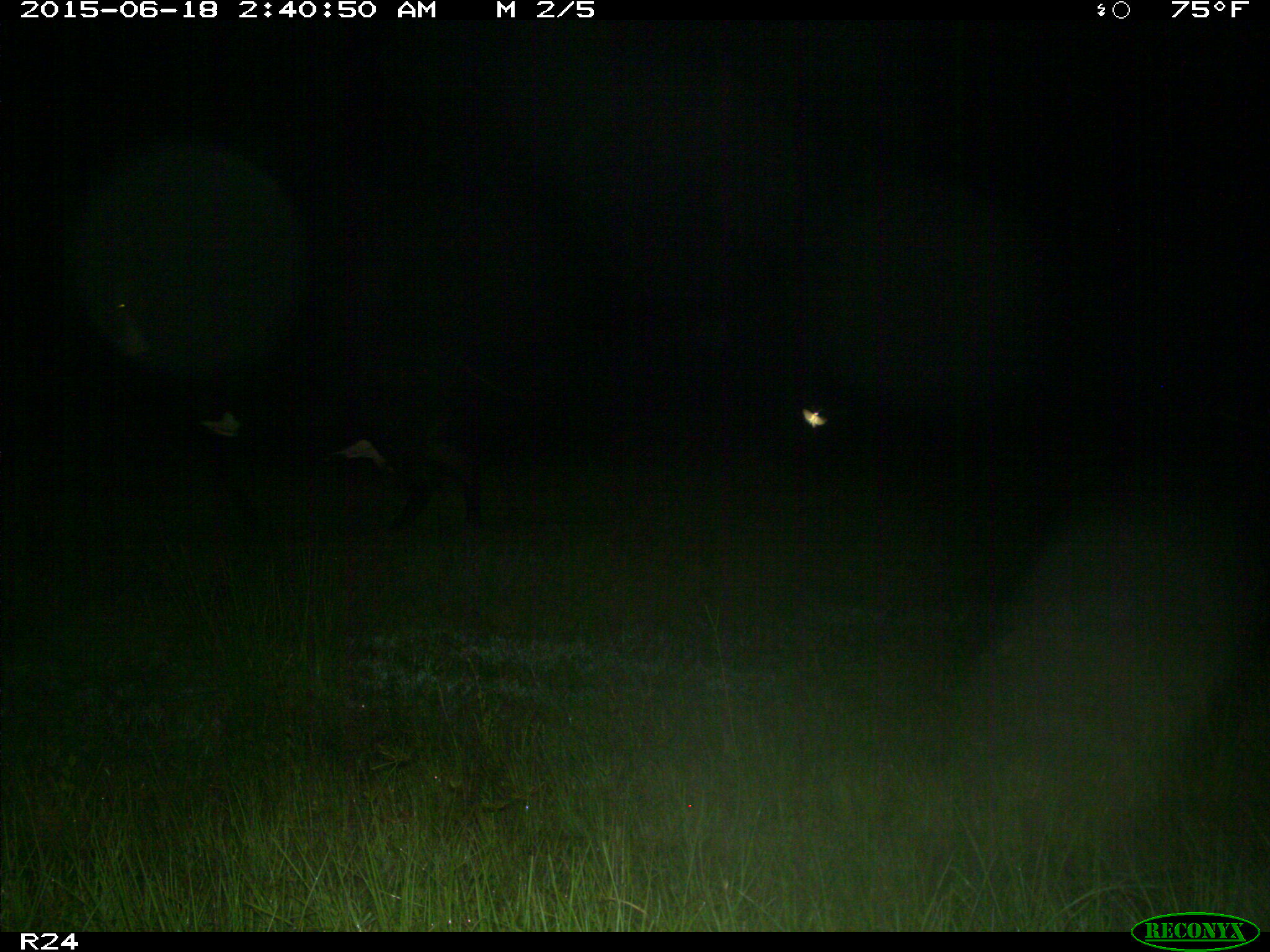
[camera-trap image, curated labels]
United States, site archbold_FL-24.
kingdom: Animalia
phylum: Chordata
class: Mammalia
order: Artiodactyla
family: Bovidae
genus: Bos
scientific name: Bos taurus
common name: domestic cow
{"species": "Bos taurus (domestic cow)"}